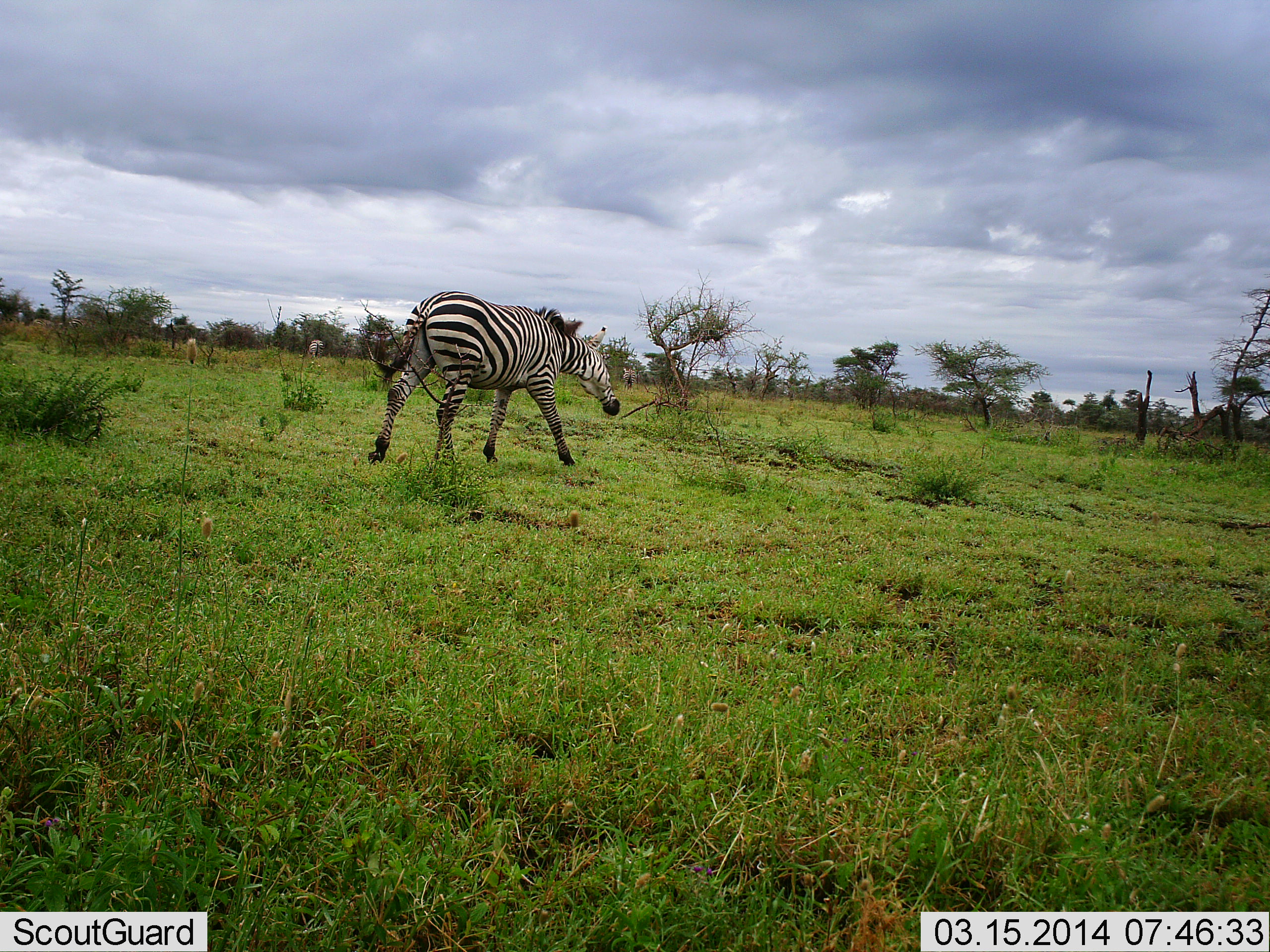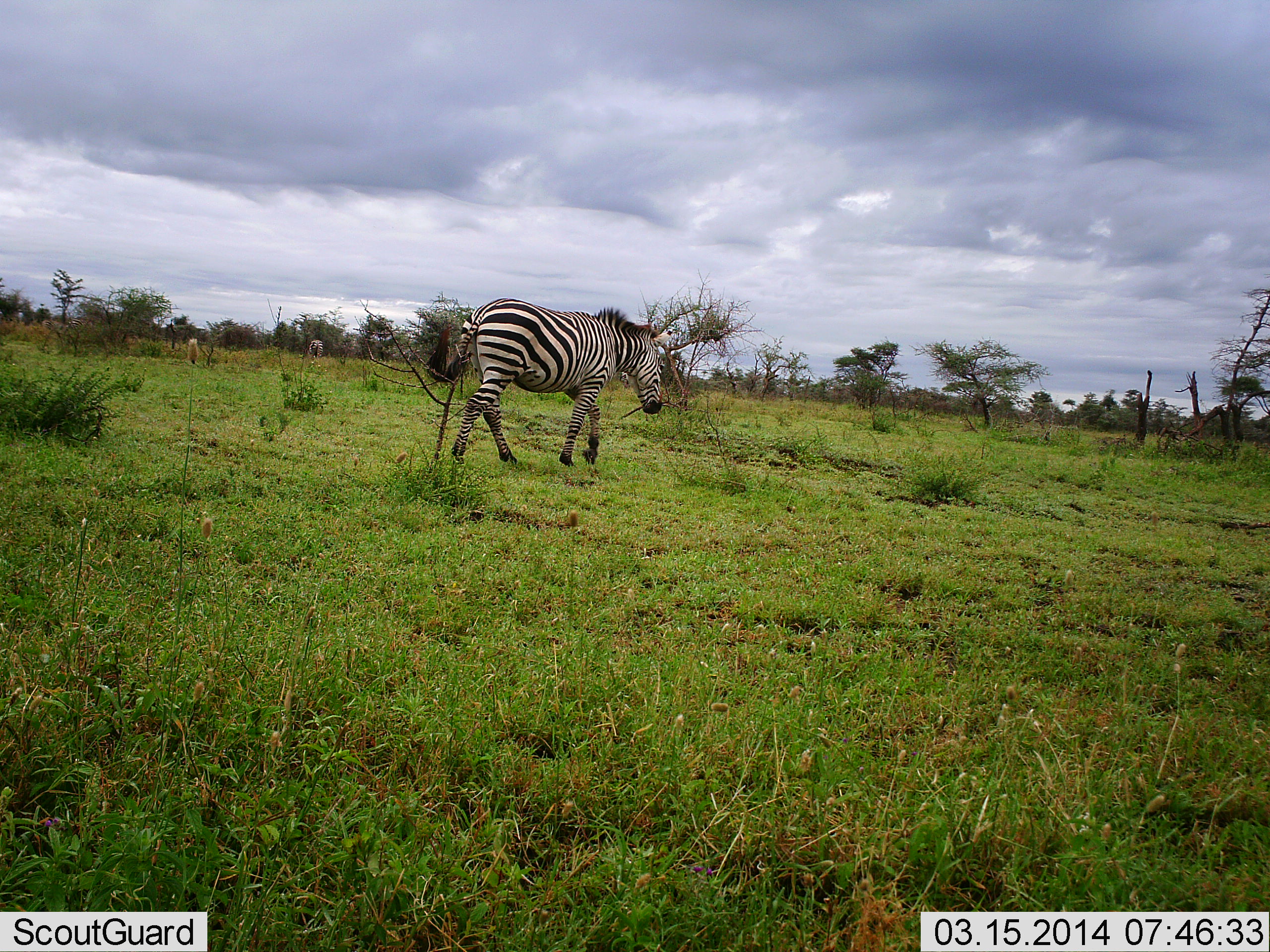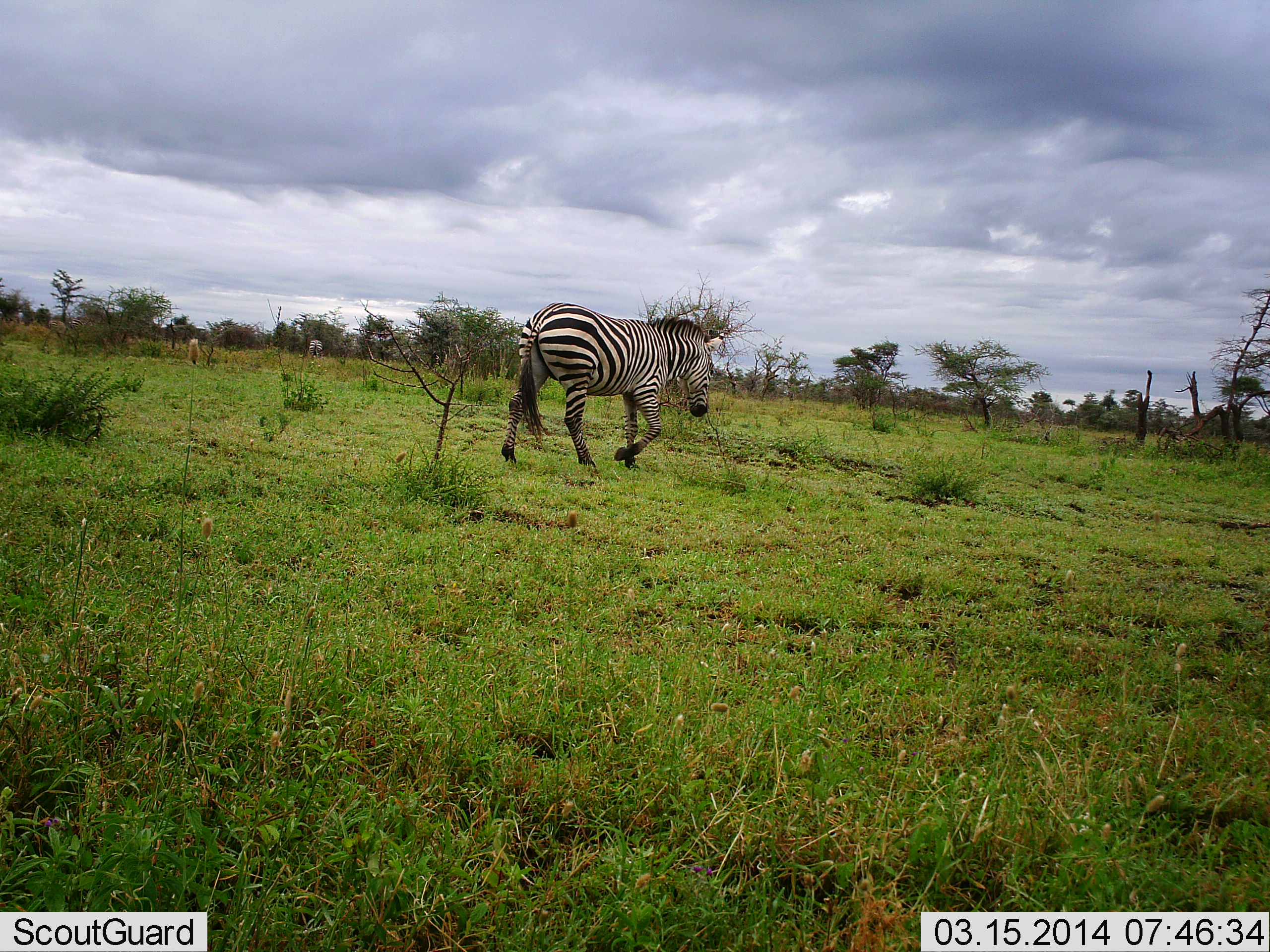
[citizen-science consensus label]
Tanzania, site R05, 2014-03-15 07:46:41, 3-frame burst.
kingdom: Animalia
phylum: Chordata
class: Mammalia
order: Perissodactyla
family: Equidae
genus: Equus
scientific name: Equus quagga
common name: plains zebra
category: zebra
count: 1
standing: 30%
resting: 0%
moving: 100%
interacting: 0%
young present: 0%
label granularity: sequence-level